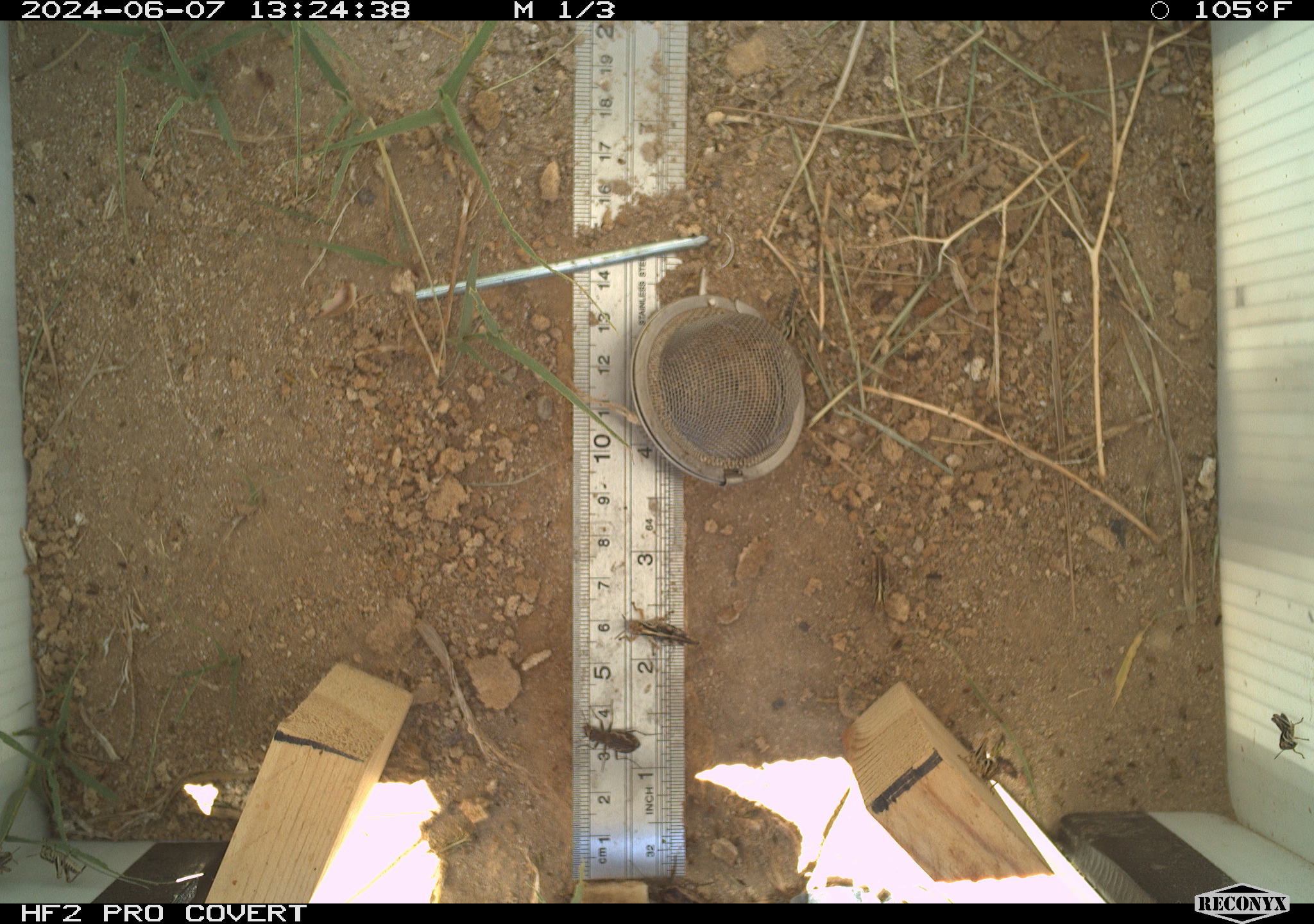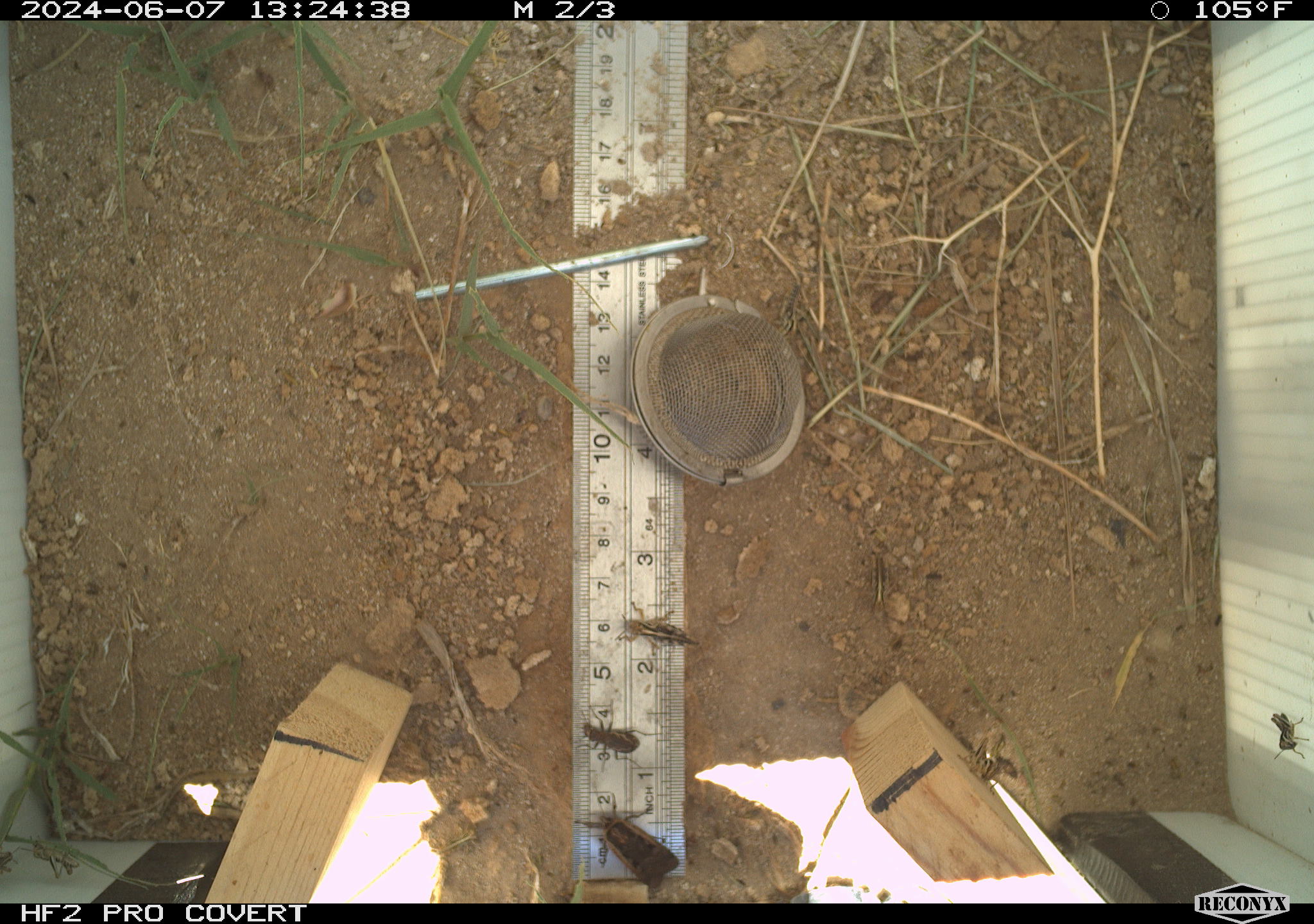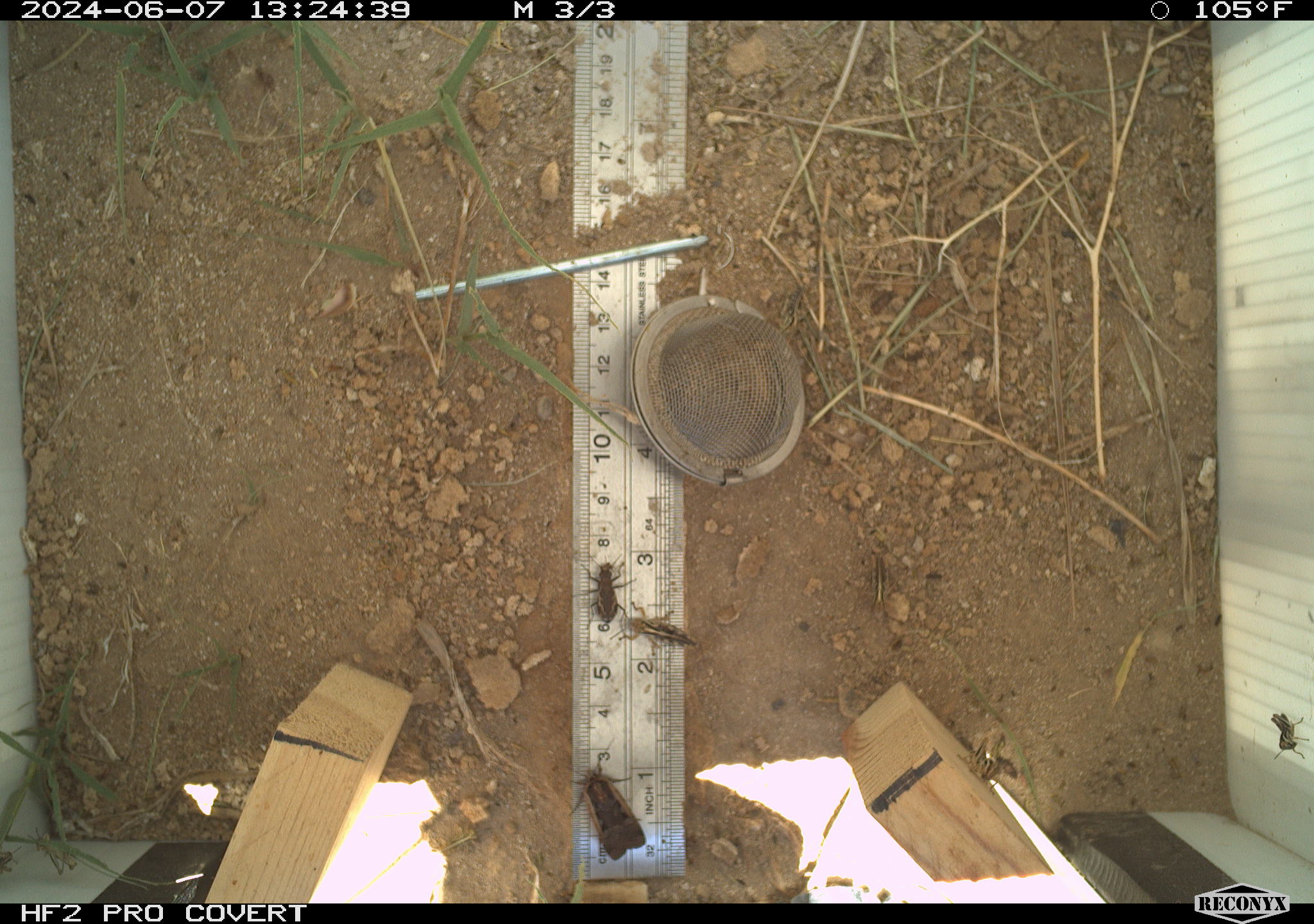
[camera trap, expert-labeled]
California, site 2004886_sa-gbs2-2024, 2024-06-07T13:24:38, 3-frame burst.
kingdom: Animalia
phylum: Arthropoda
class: Insecta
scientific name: Insecta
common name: insect